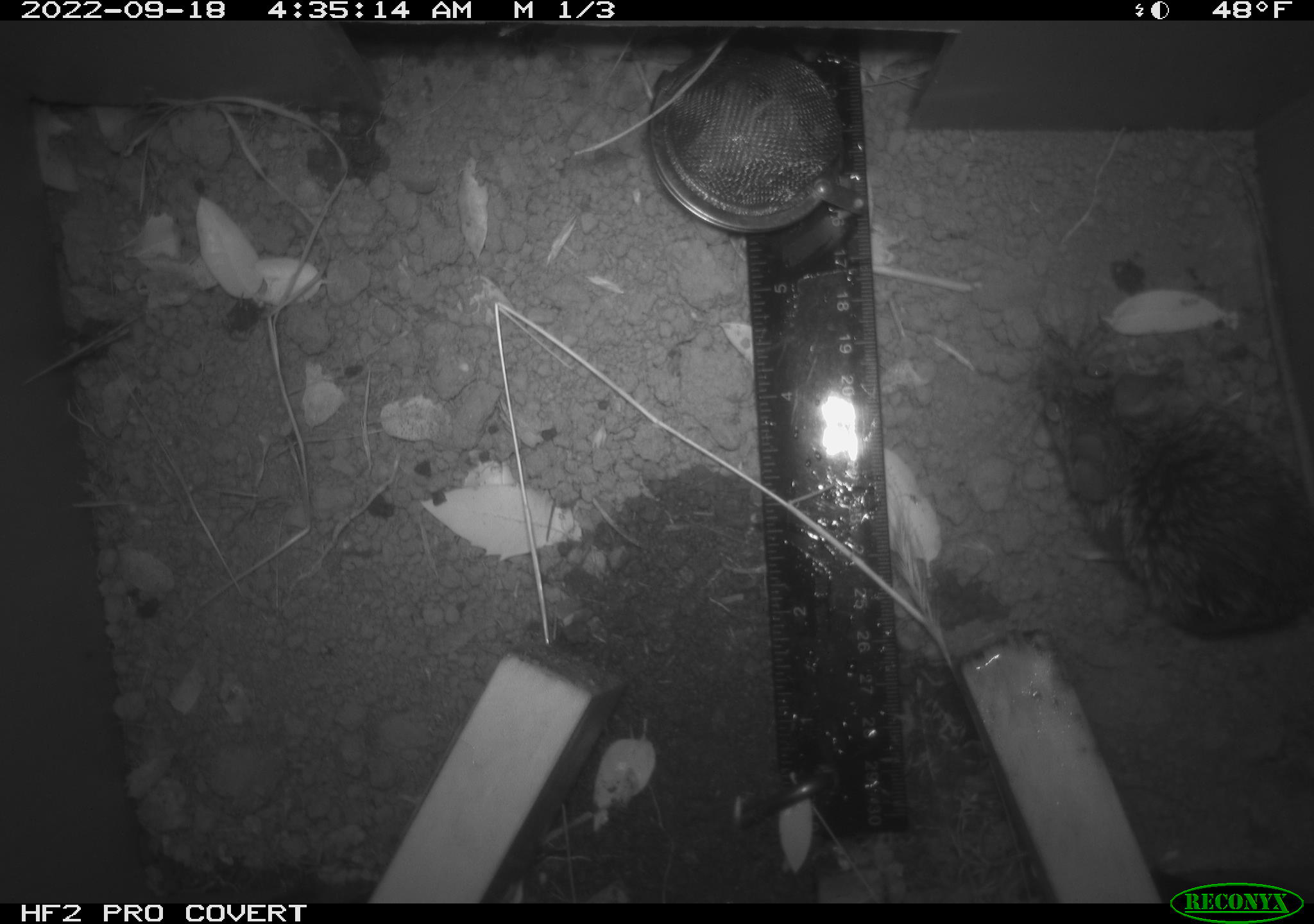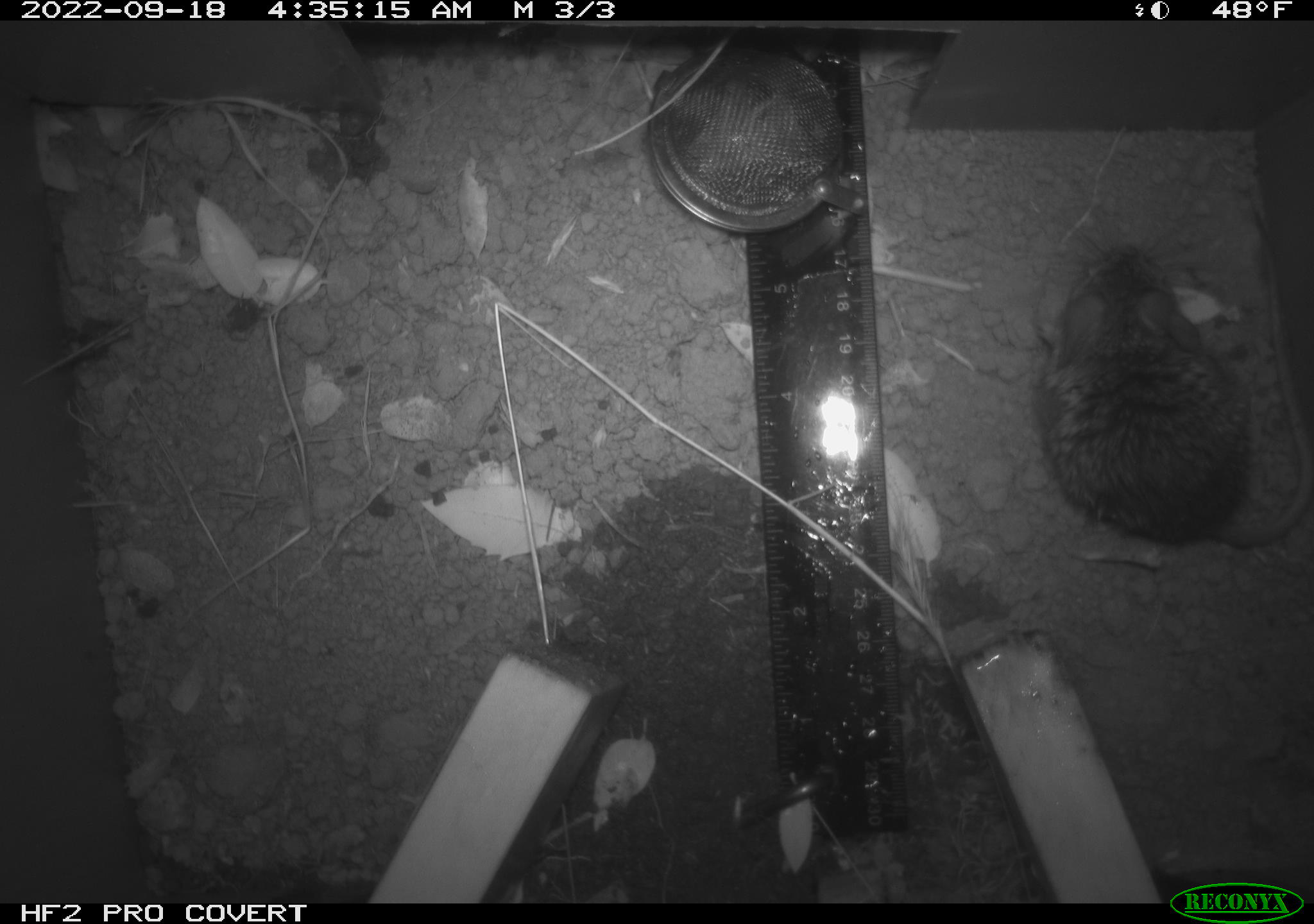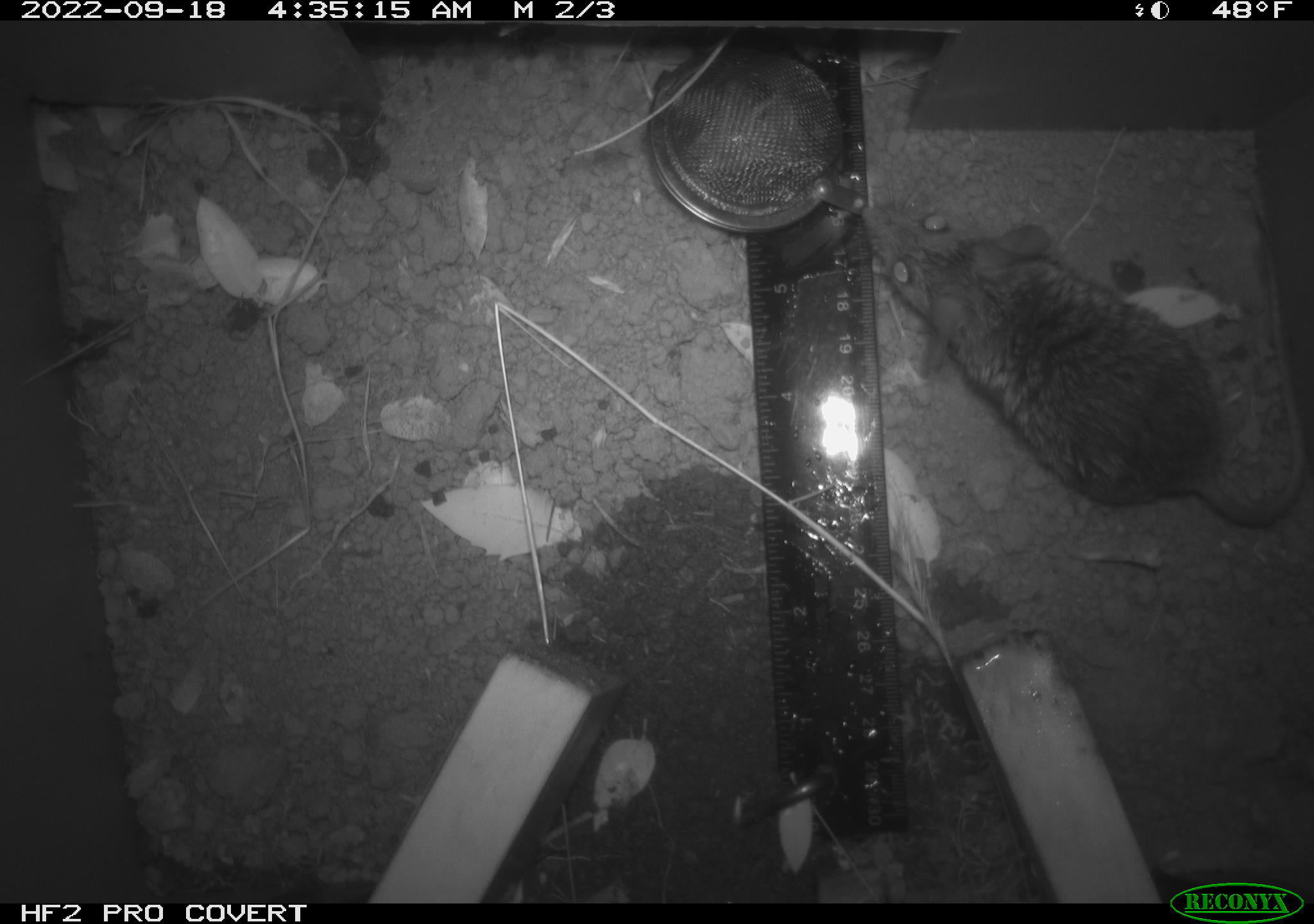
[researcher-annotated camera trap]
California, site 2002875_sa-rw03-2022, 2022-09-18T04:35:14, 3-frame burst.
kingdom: Animalia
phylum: Chordata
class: Mammalia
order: Rodentia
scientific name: Rodentia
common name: mouse species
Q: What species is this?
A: Mouse species (Rodentia).